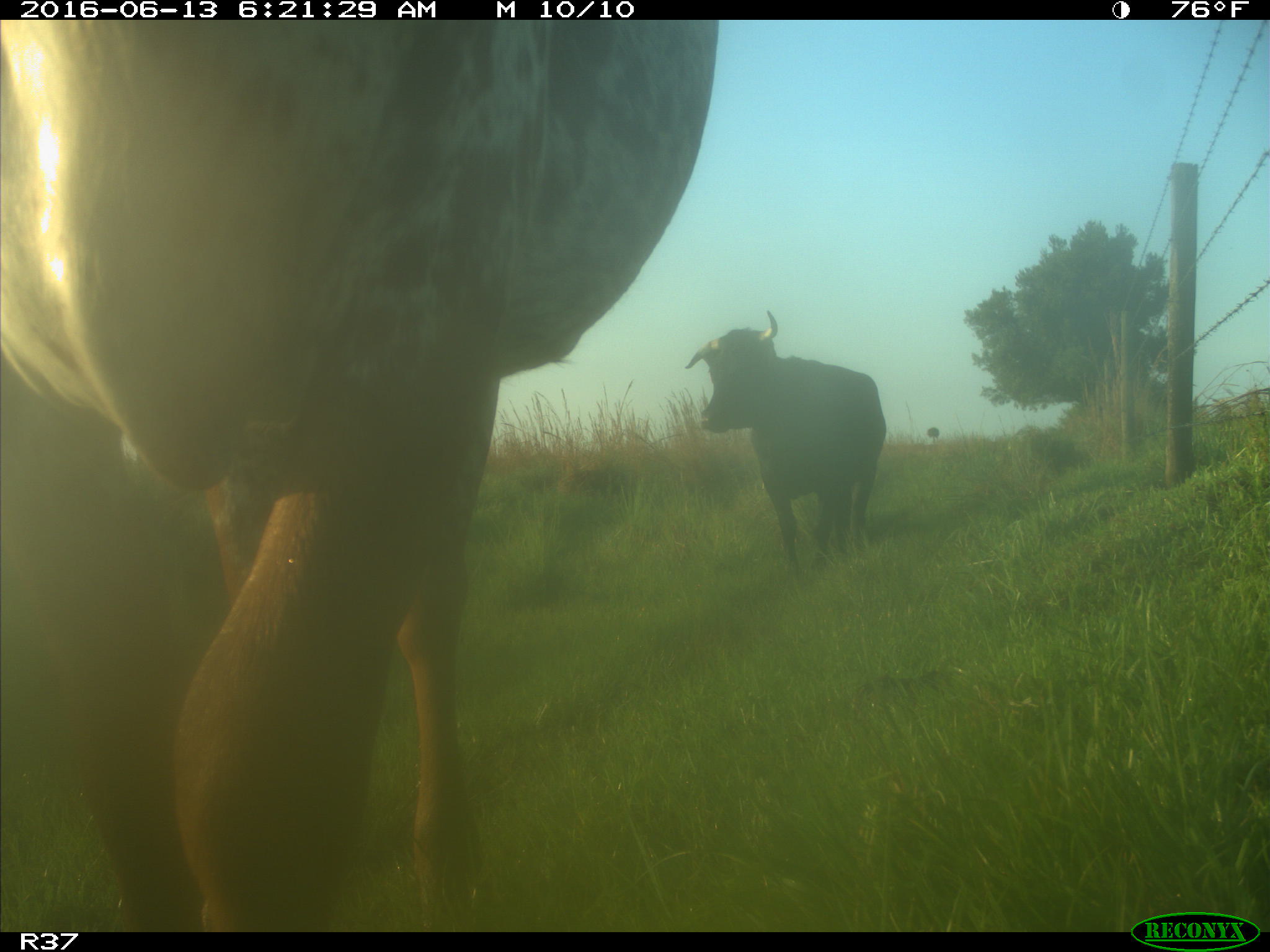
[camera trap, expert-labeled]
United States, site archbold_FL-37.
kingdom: Animalia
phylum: Chordata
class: Mammalia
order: Artiodactyla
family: Bovidae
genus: Bos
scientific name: Bos taurus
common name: domestic cow